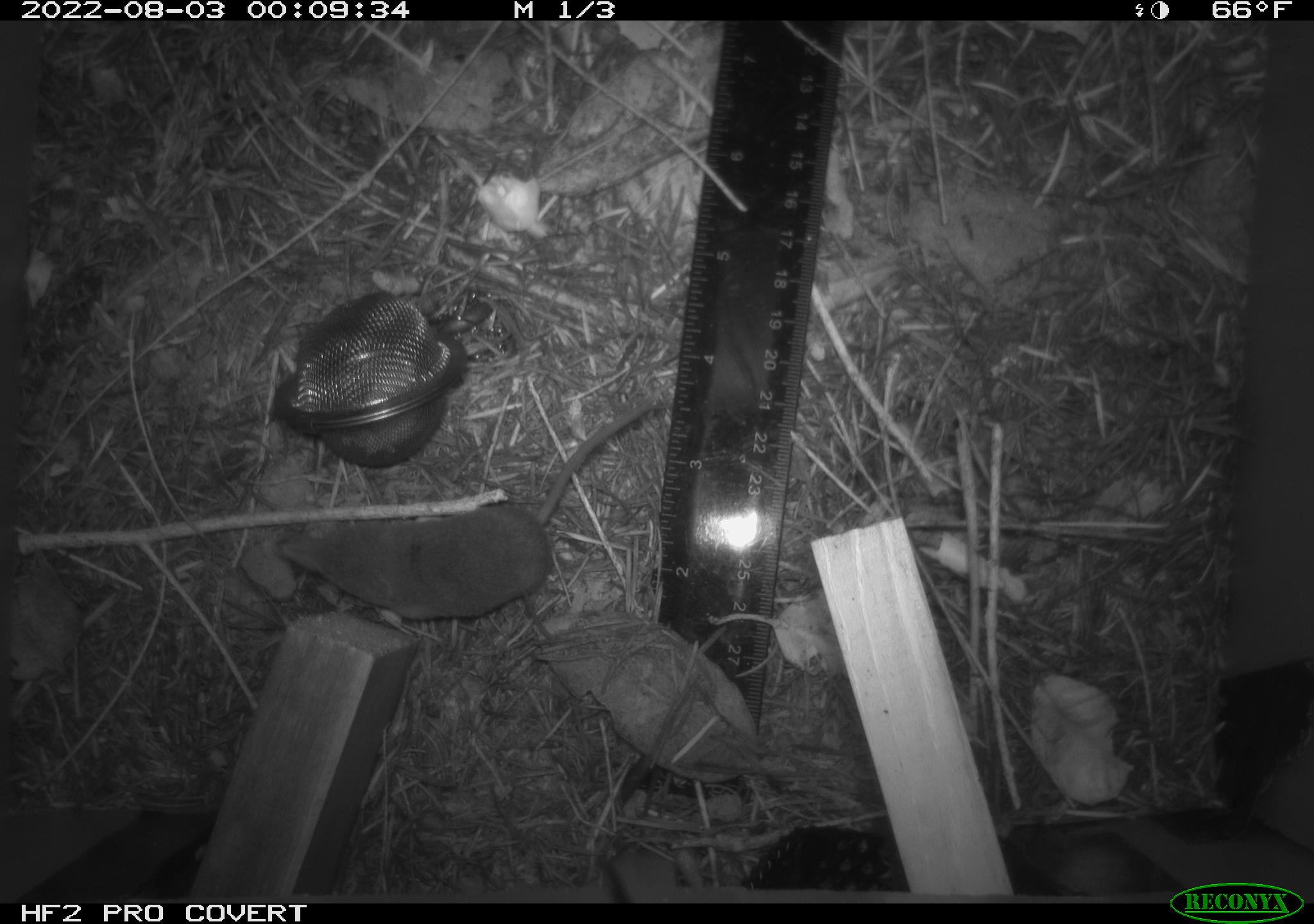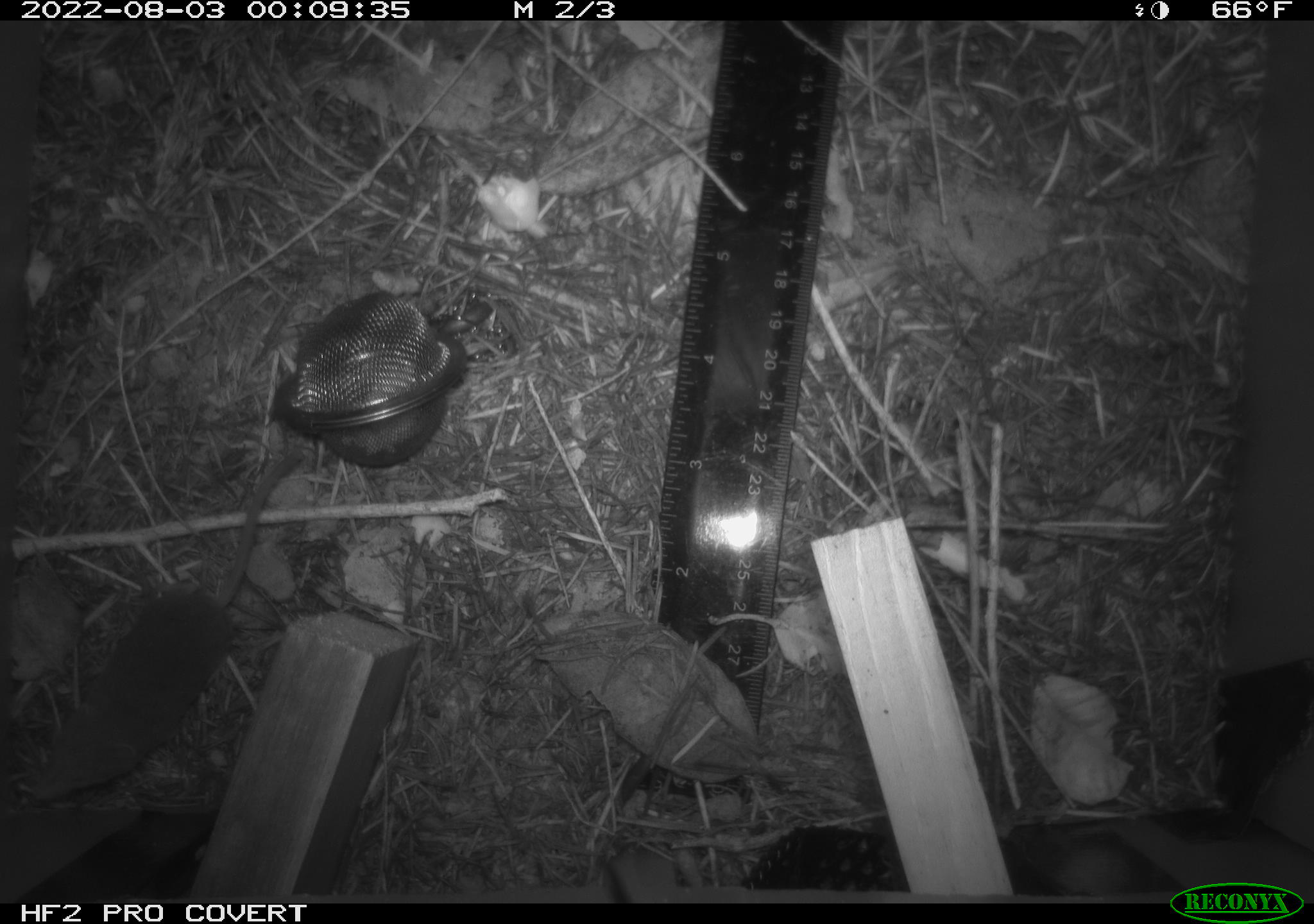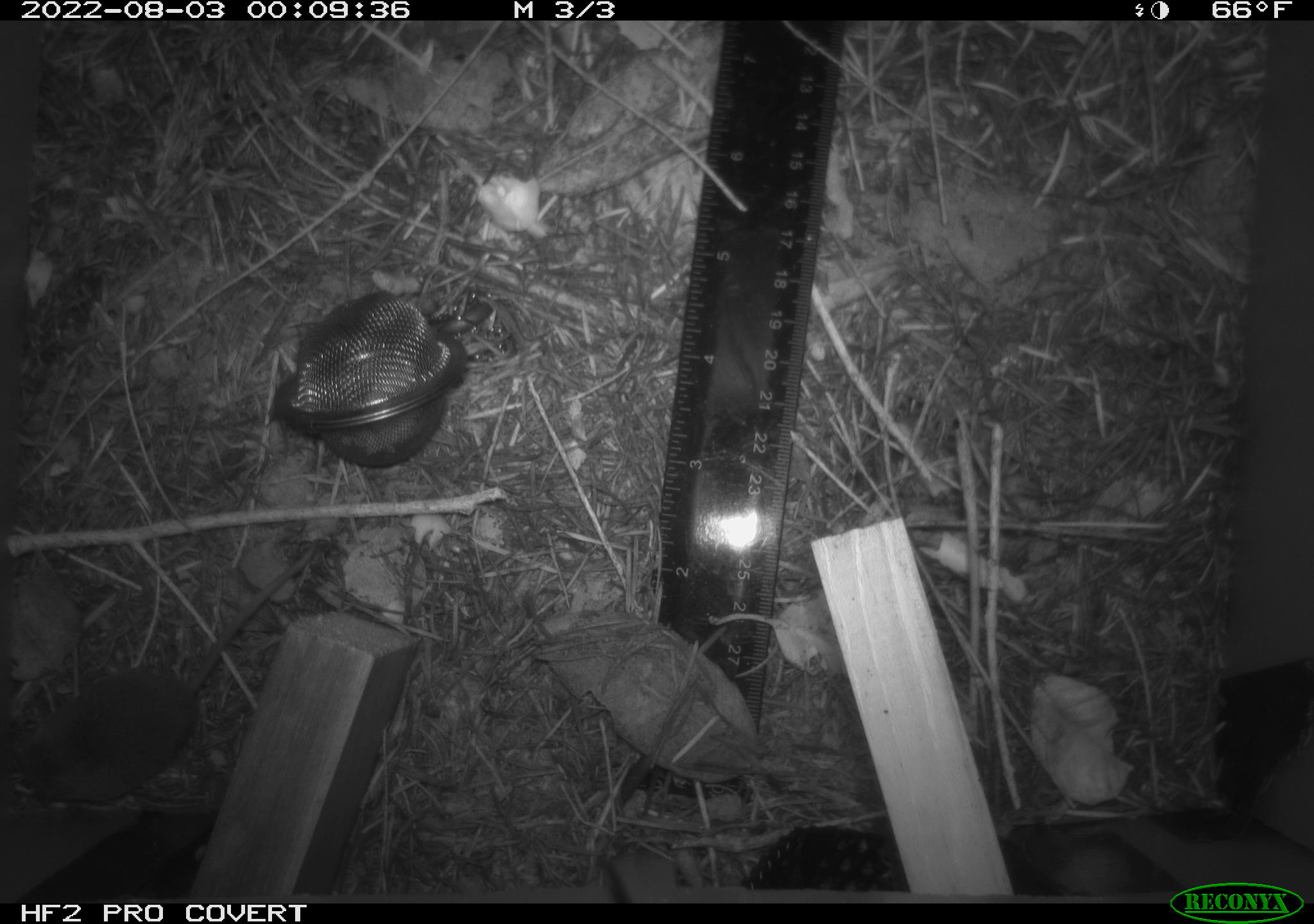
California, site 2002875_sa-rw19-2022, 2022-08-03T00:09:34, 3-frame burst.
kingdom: Animalia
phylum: Chordata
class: Mammalia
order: Eulipotyphla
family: Soricidae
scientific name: Soricidae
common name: shrews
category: soricidae family